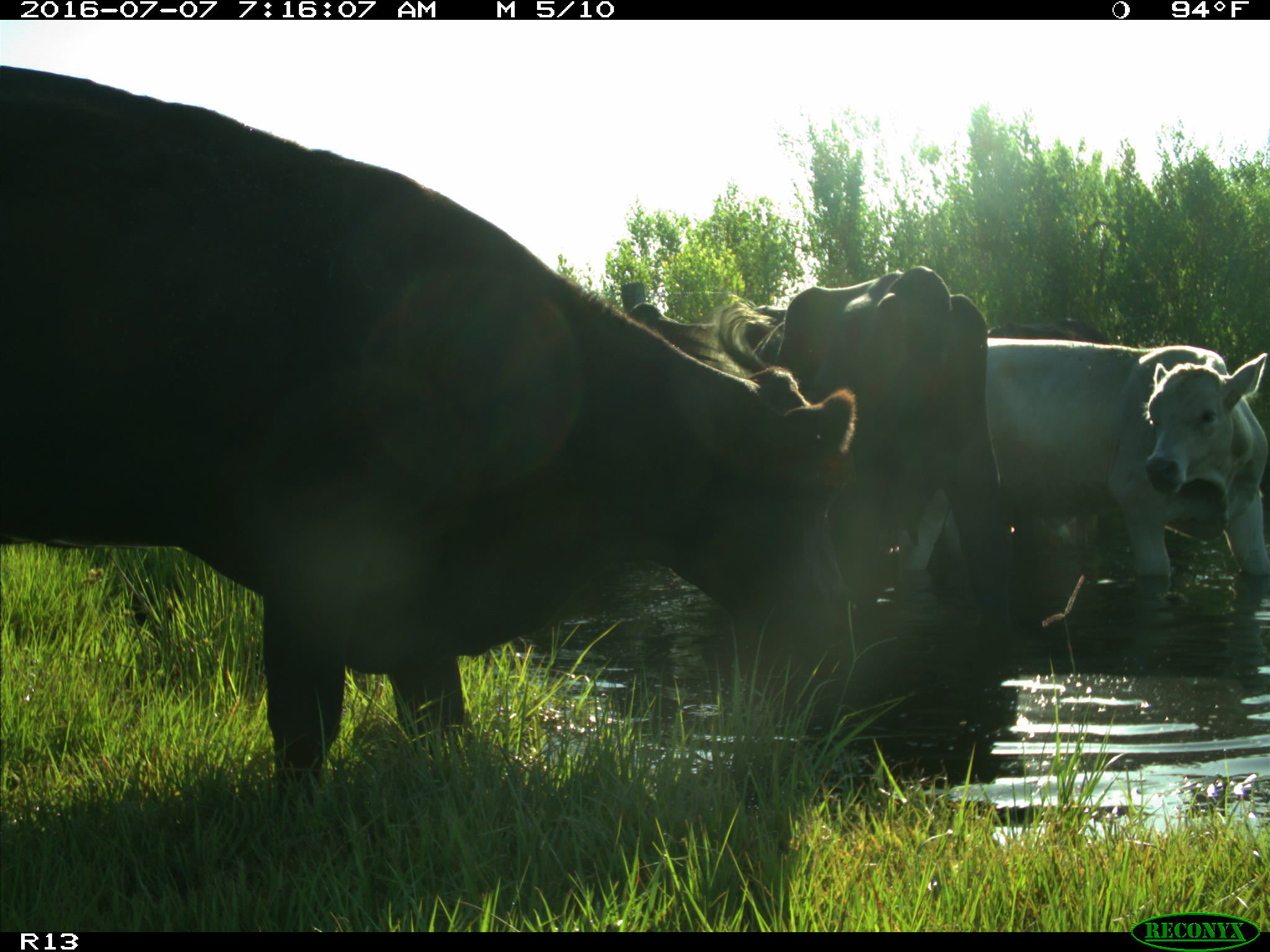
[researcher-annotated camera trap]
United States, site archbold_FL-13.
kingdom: Animalia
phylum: Chordata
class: Mammalia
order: Artiodactyla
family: Bovidae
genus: Bos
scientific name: Bos taurus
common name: domestic cow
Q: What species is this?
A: Bos taurus (domestic cow).